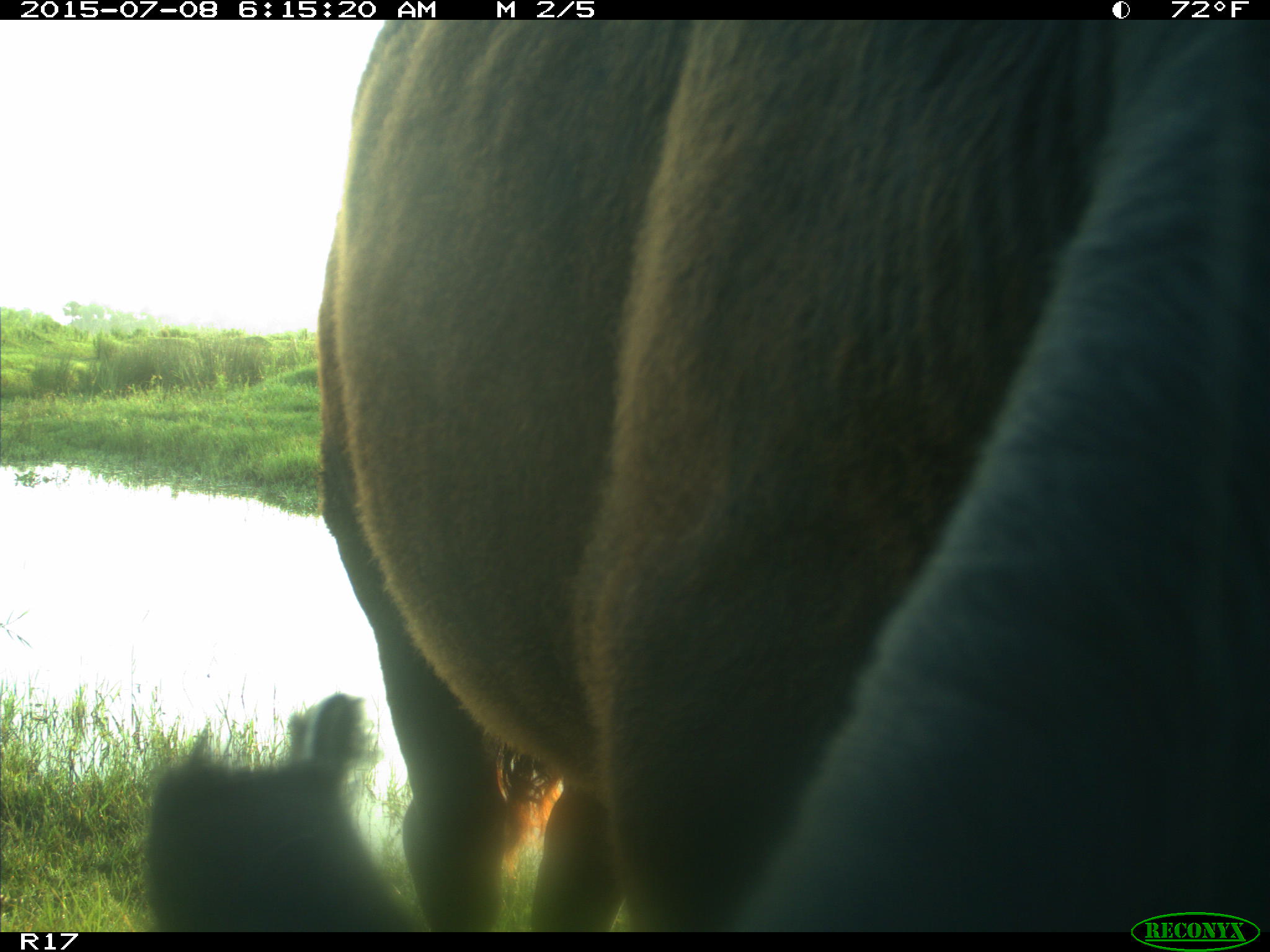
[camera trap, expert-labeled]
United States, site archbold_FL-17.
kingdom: Animalia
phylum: Chordata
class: Mammalia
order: Artiodactyla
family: Bovidae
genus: Bos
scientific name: Bos taurus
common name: domestic cow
Bos taurus (domestic cow).